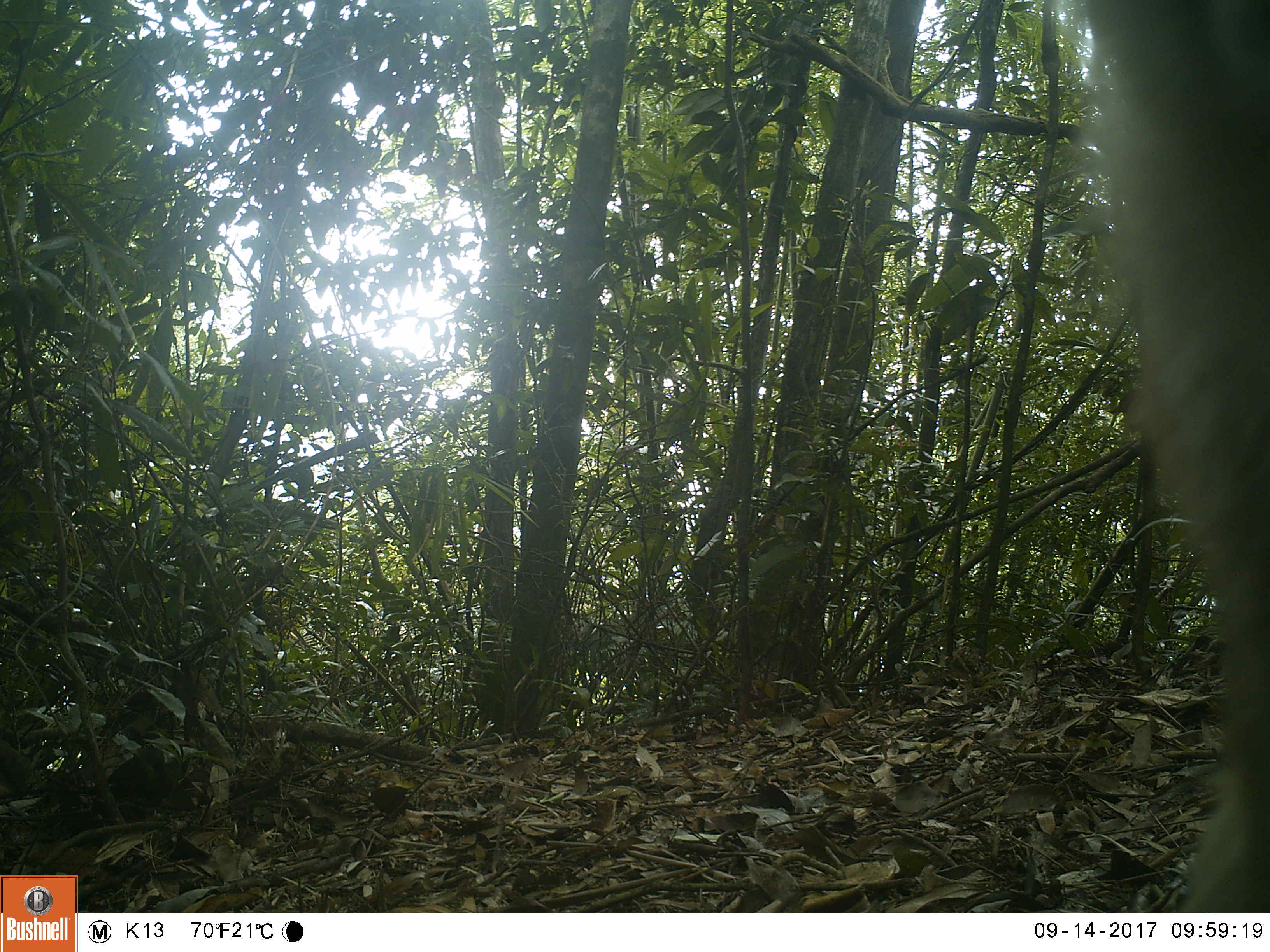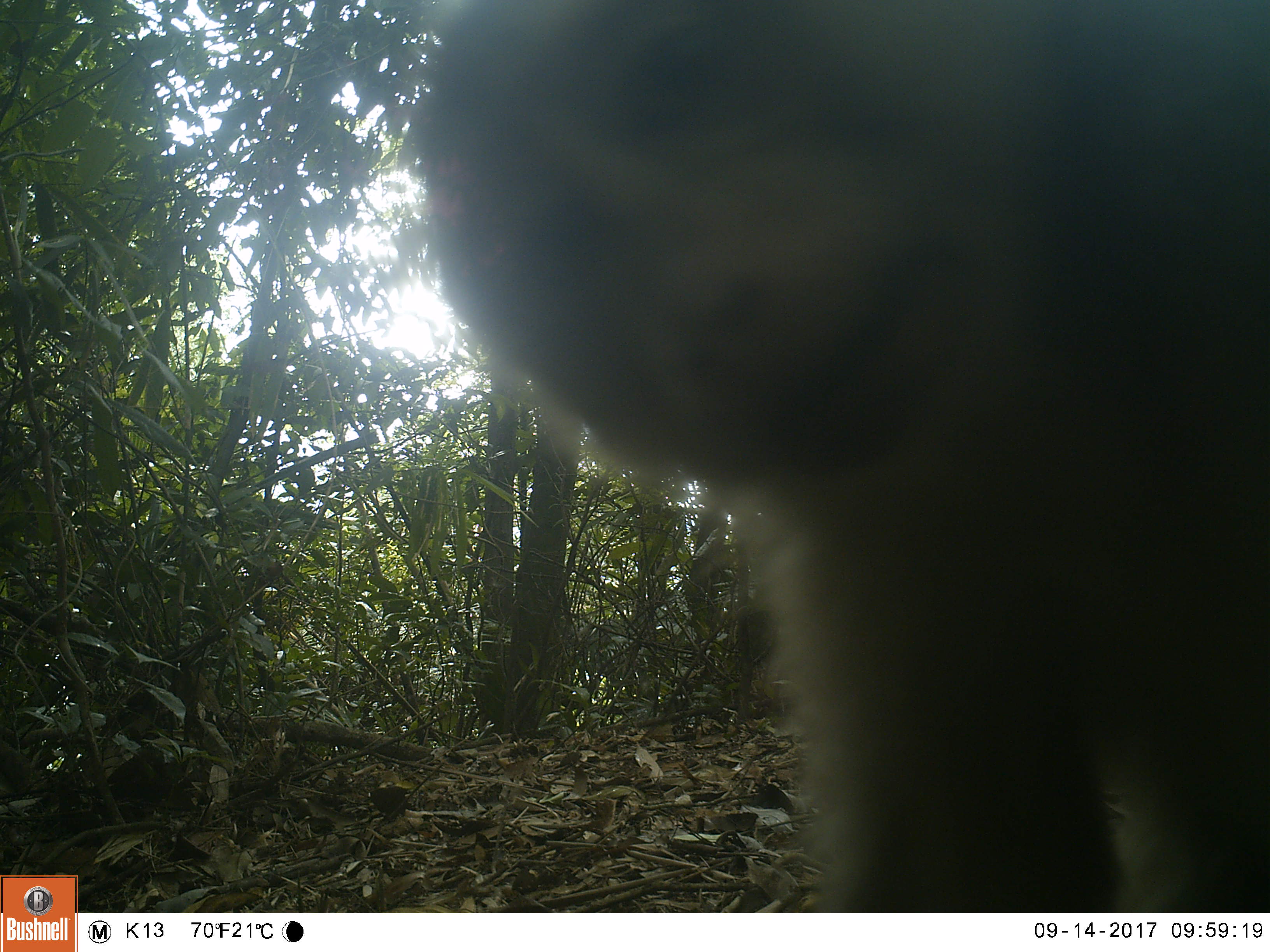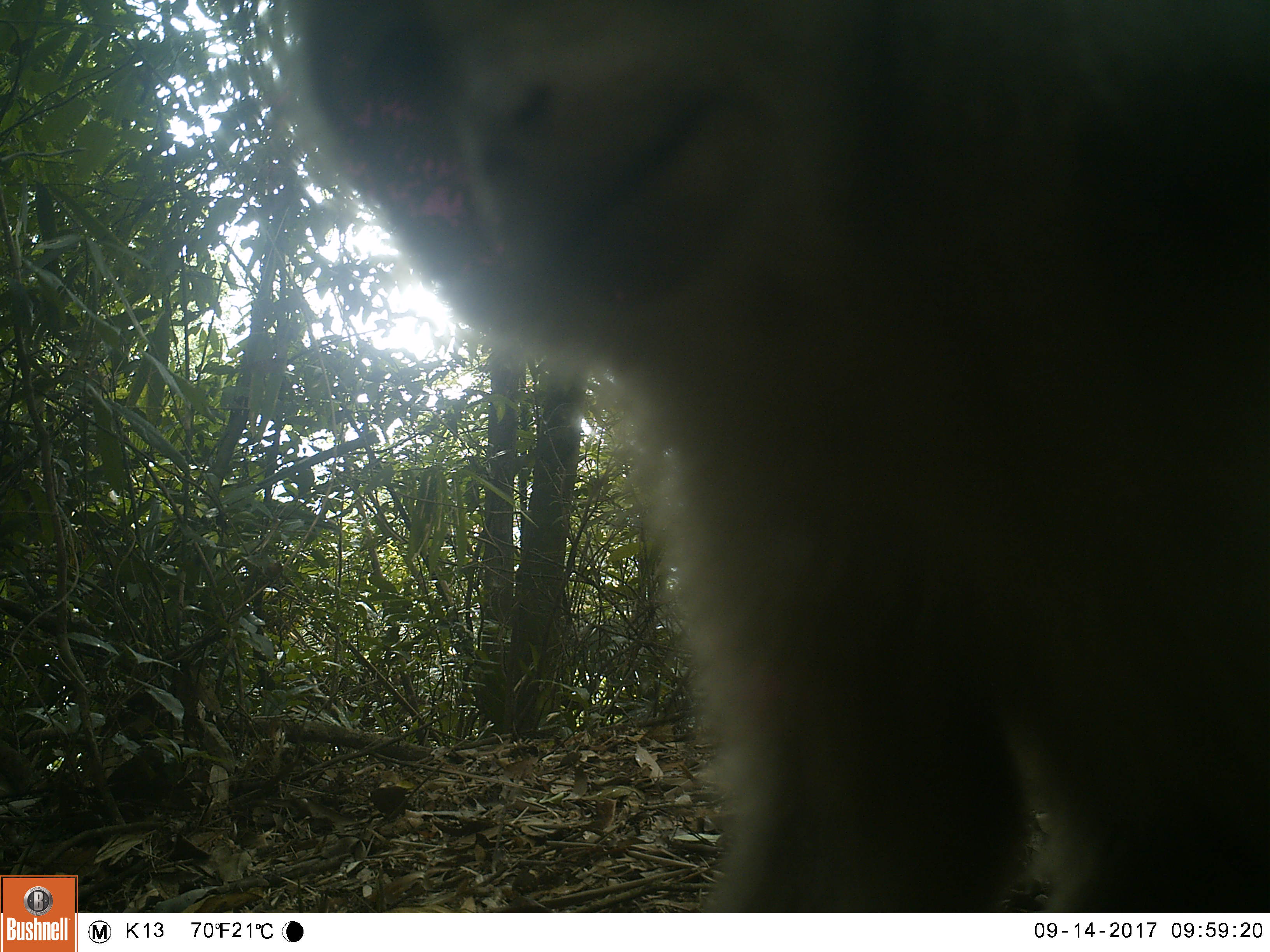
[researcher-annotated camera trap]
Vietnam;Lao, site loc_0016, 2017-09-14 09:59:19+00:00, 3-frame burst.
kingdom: Animalia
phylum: Chordata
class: Mammalia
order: Primates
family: Cercopithecidae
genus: Macaca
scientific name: Macaca nemestrina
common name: pig-tailed macaque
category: pig tailed macaque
Pig tailed macaque (pig-tailed macaque) (Macaca nemestrina). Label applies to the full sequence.